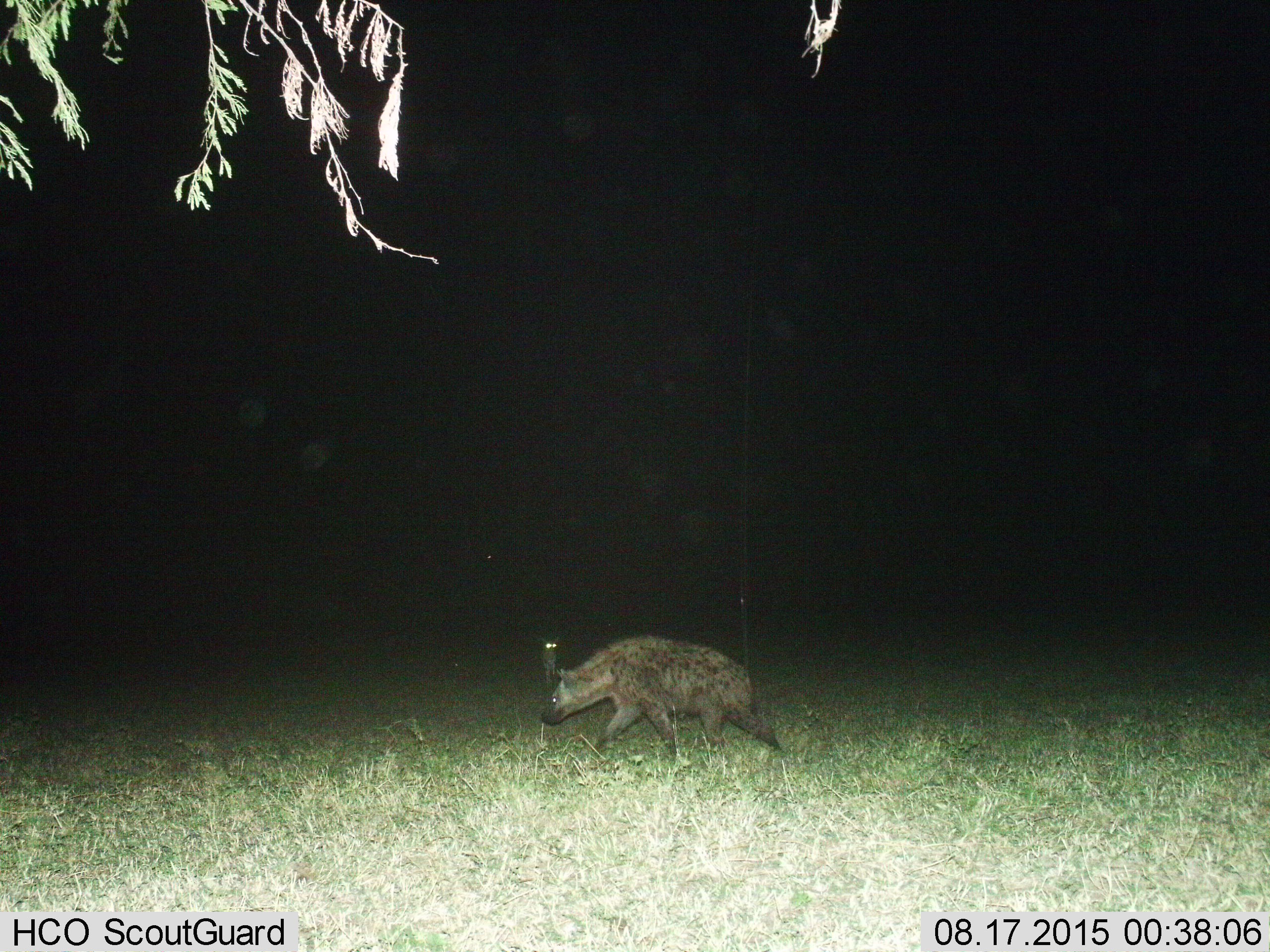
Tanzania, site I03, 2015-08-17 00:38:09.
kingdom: Animalia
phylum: Chordata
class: Mammalia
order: Carnivora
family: Hyaenidae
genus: Crocuta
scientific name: Crocuta crocuta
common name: spotted hyena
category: hyenaspotted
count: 1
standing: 33%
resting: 0%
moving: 89%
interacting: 0%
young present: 11%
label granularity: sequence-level